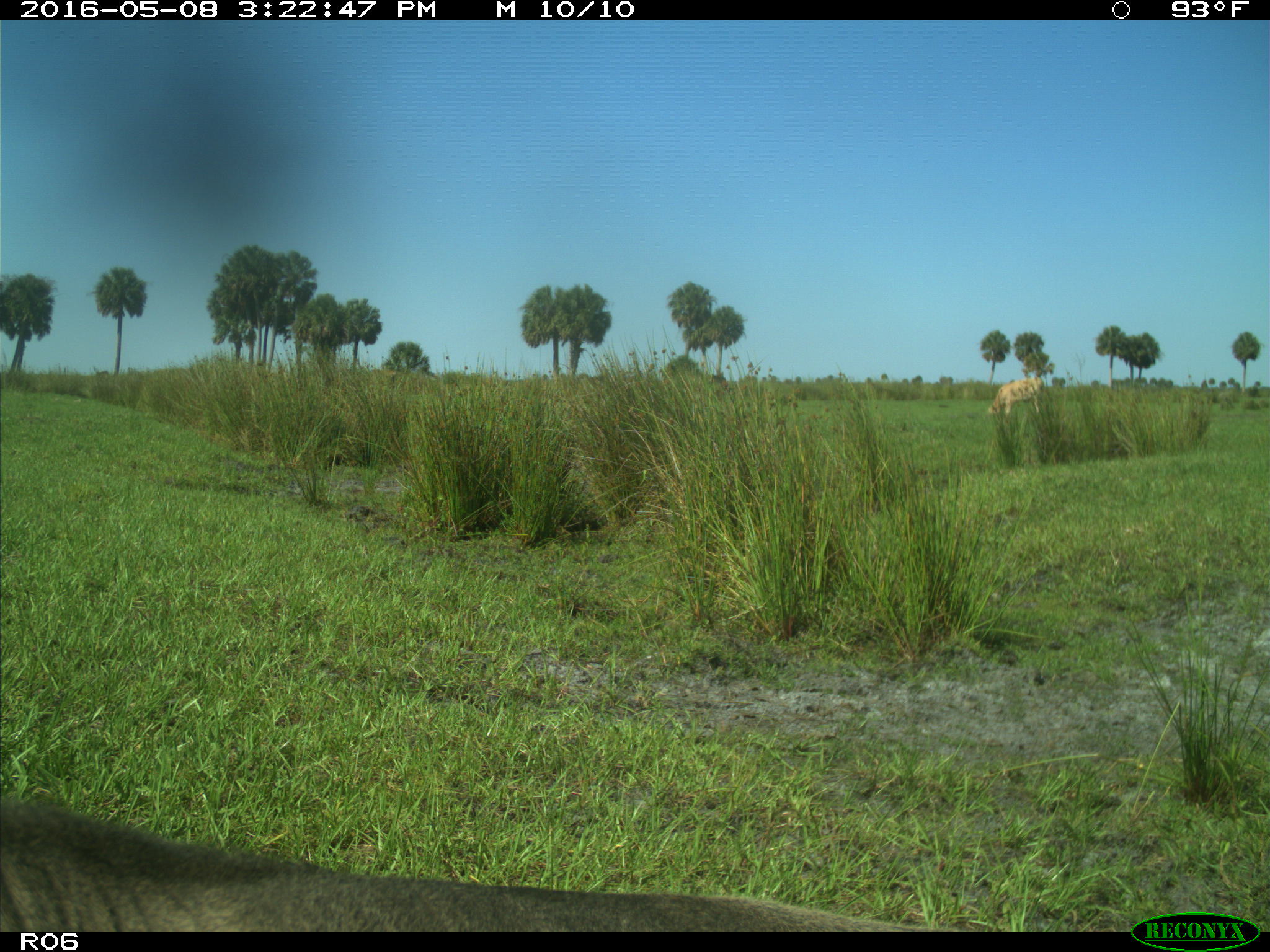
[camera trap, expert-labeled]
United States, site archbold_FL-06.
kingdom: Animalia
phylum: Chordata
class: Mammalia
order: Artiodactyla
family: Bovidae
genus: Bos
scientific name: Bos taurus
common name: domestic cow